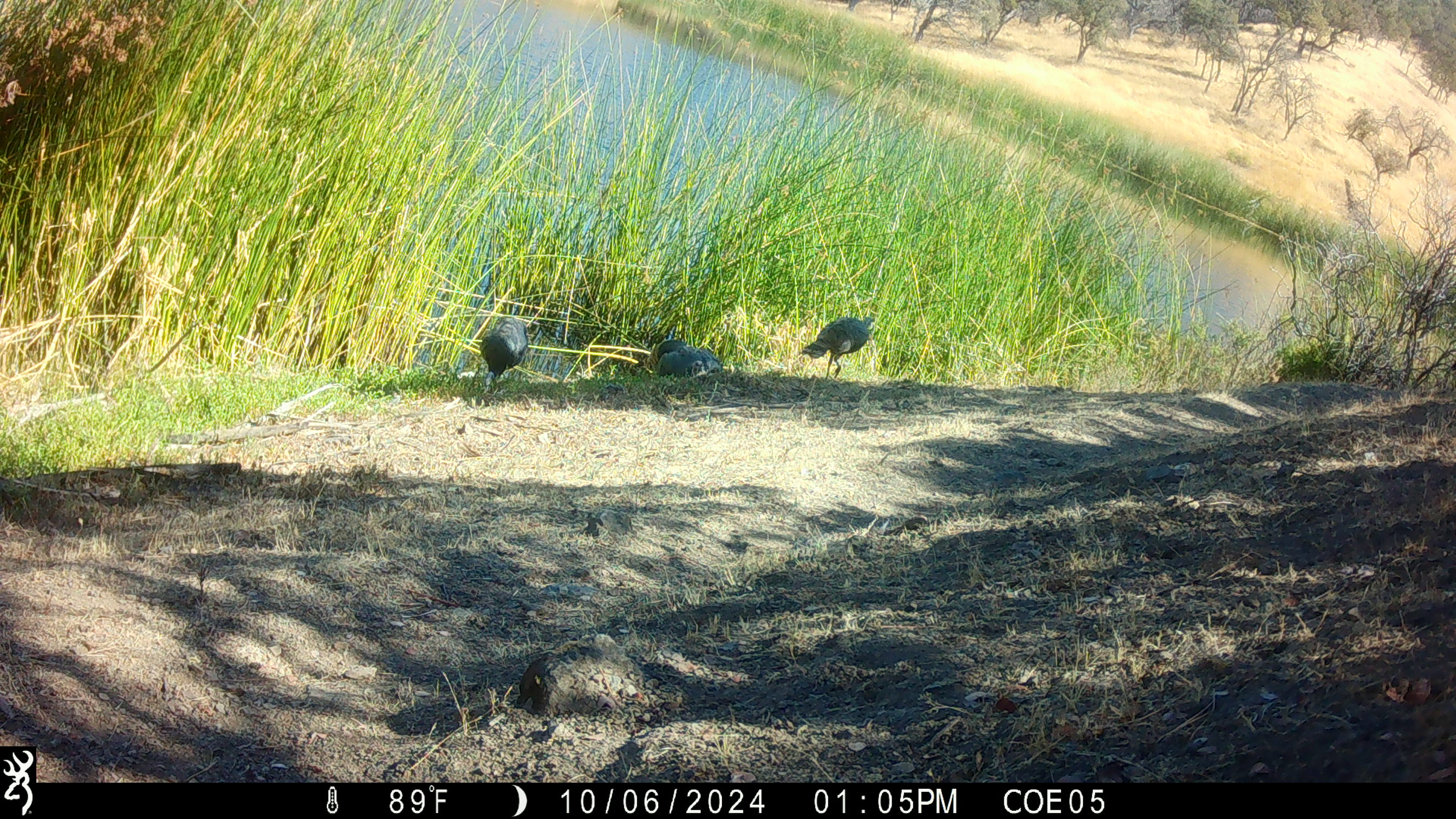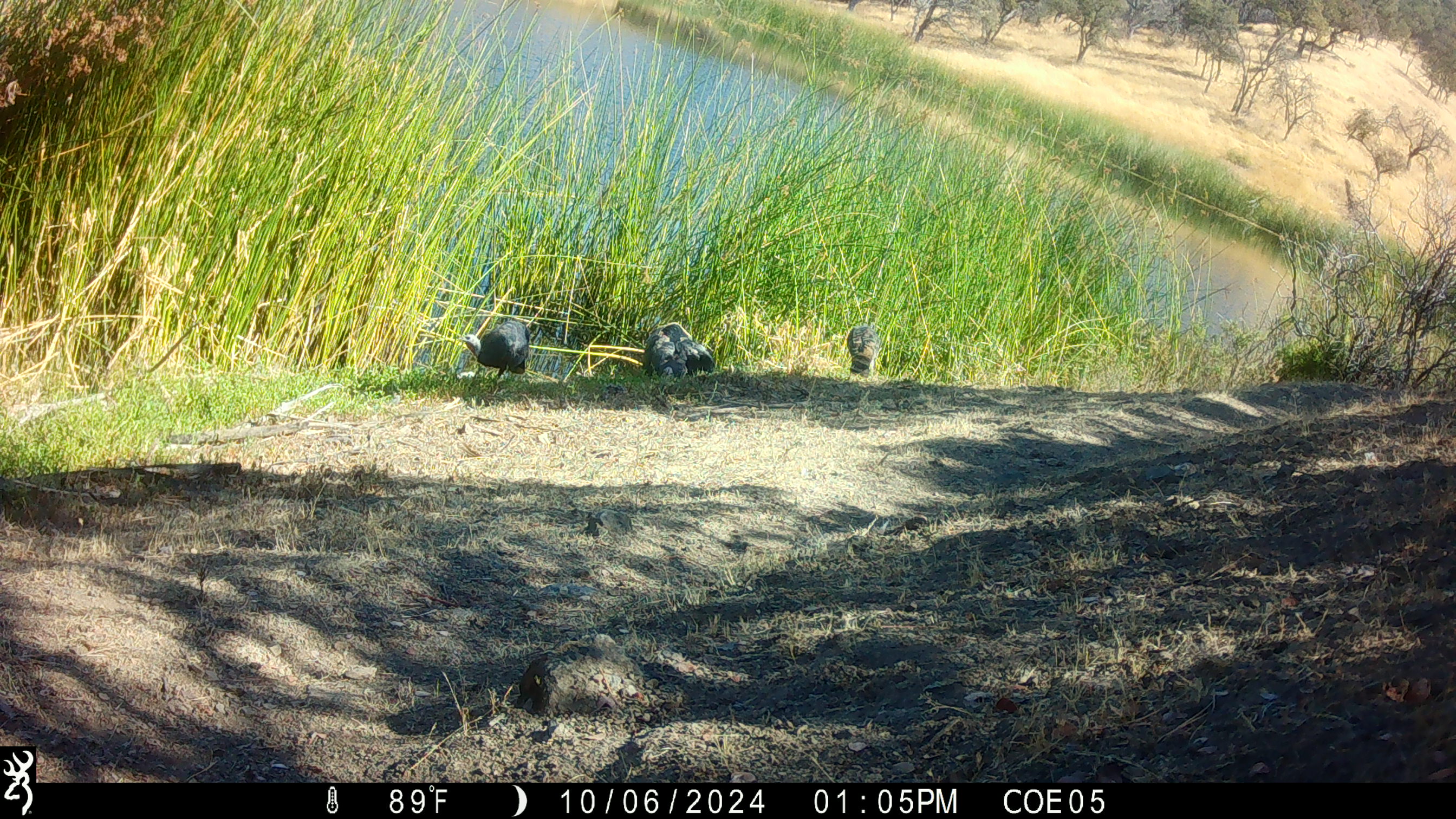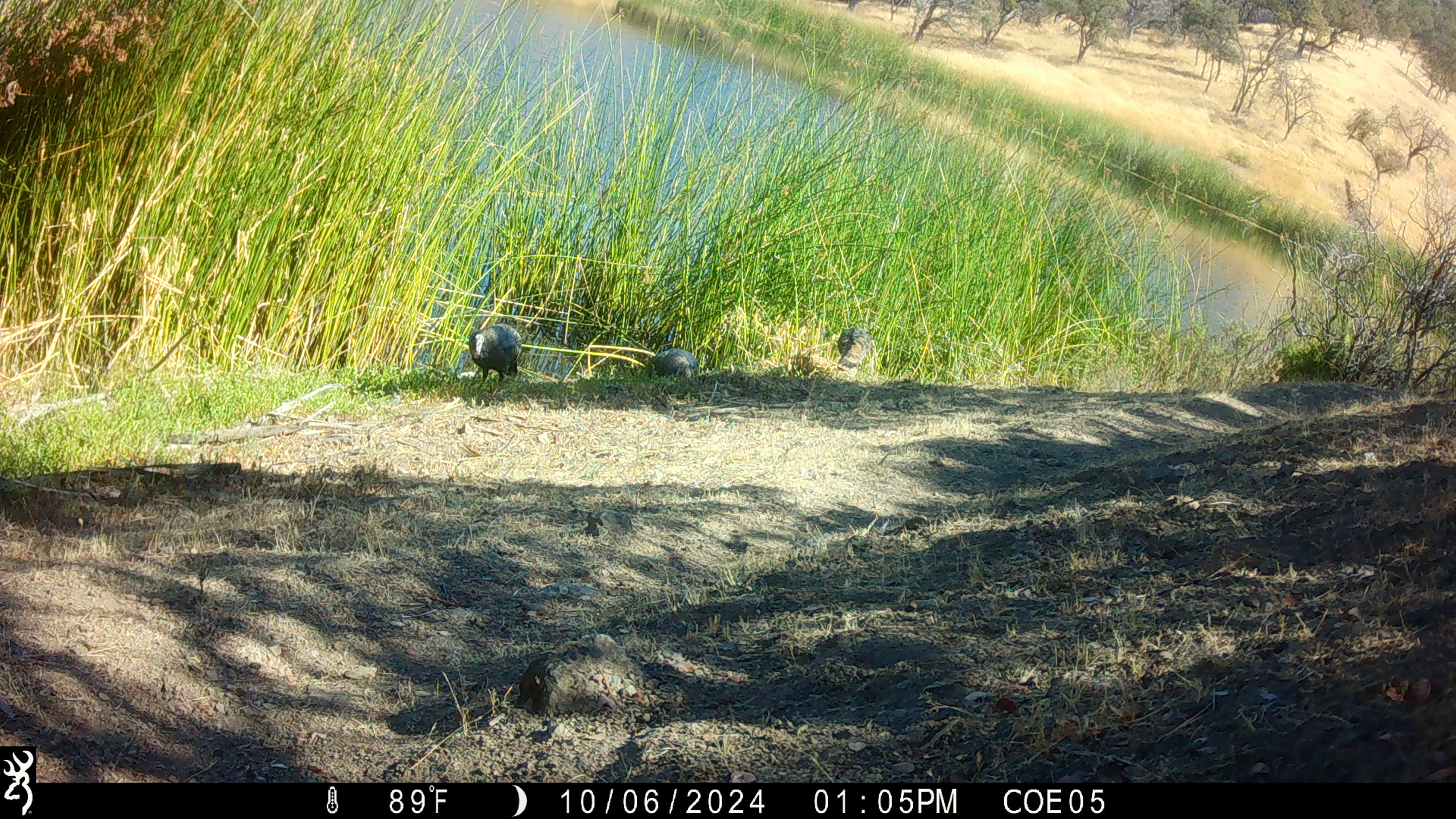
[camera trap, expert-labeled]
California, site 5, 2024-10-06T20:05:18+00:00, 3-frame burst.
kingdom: Animalia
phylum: Chordata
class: Aves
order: Galliformes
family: Phasianidae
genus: Meleagris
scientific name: Meleagris gallopavo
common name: turkey